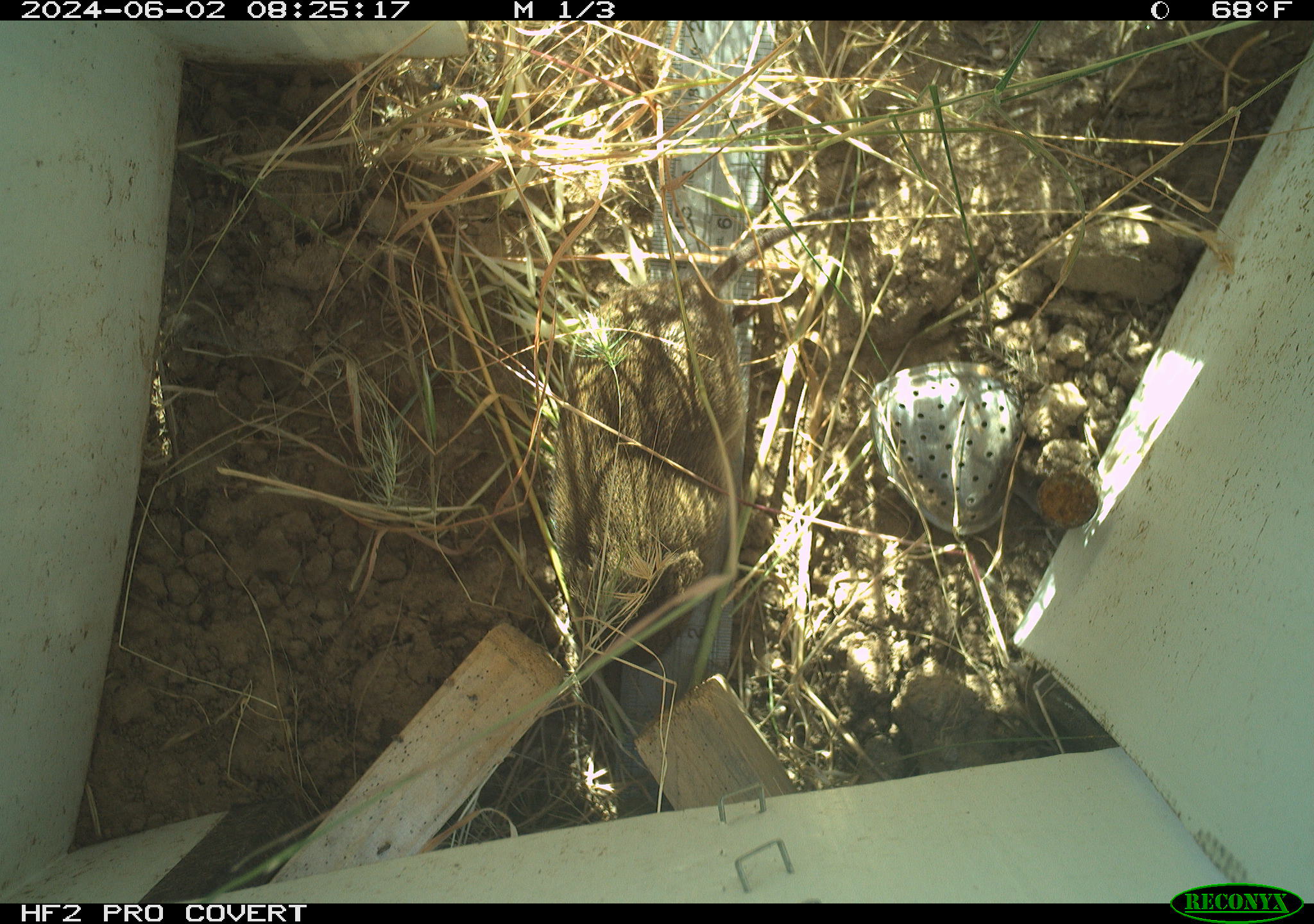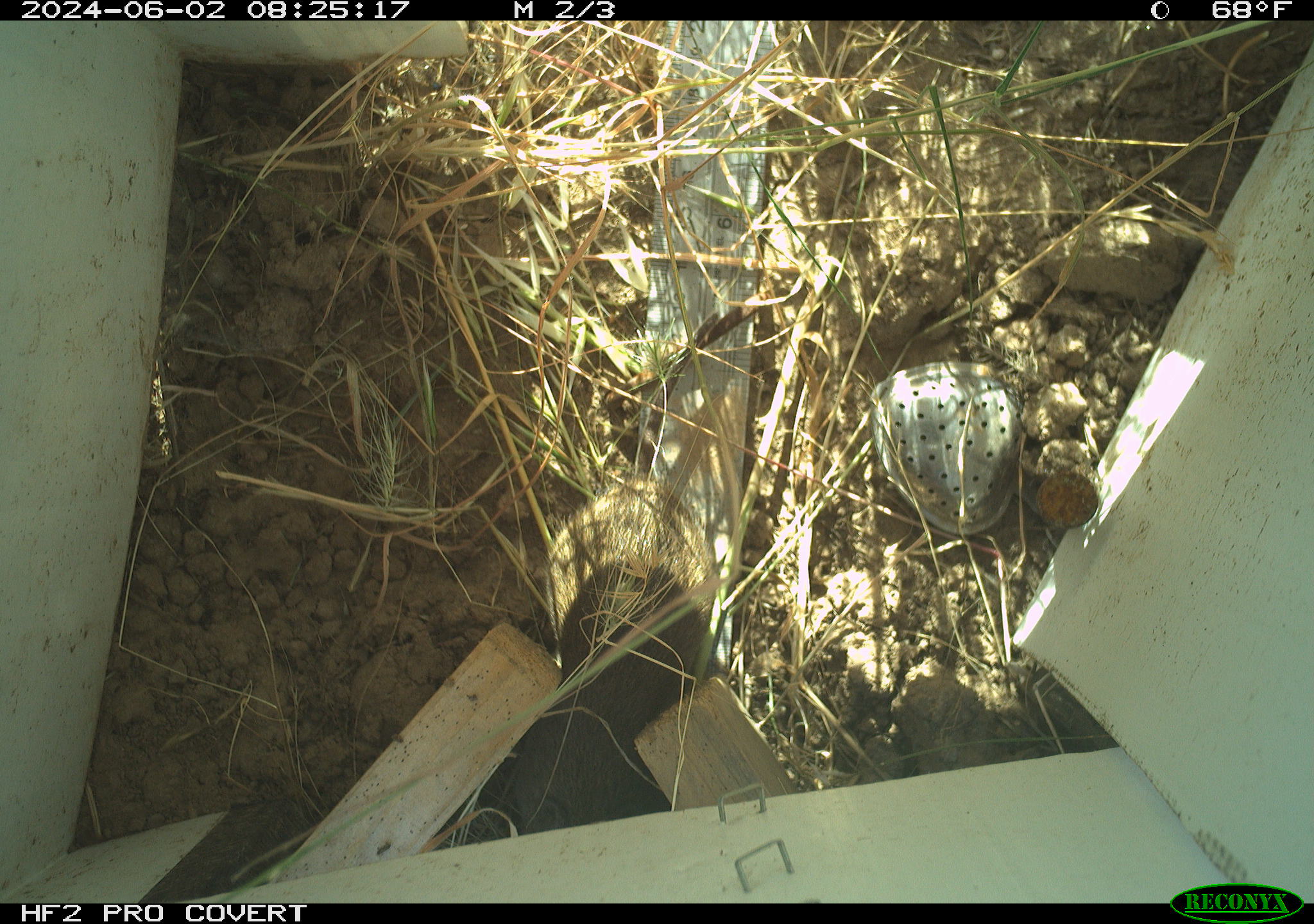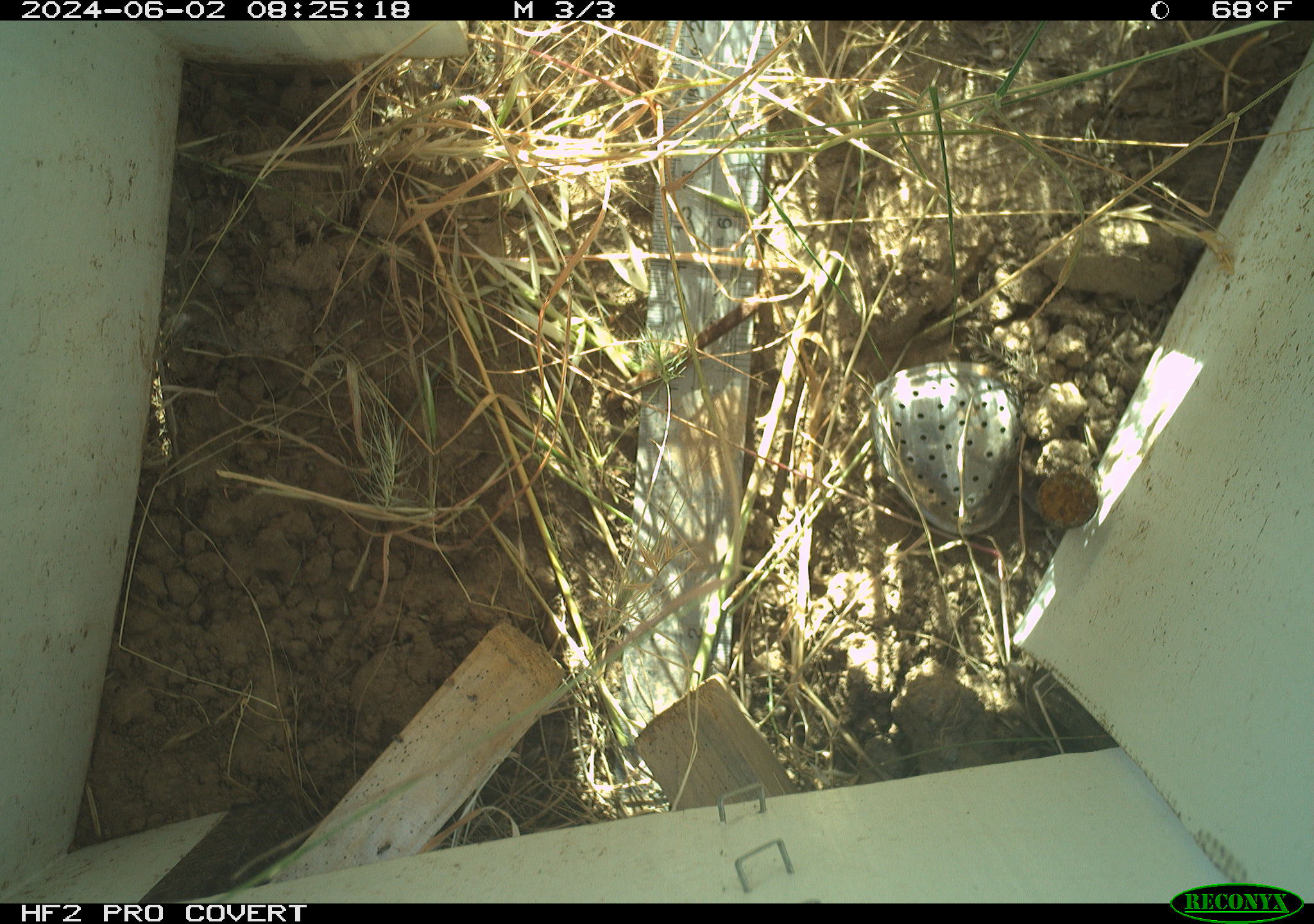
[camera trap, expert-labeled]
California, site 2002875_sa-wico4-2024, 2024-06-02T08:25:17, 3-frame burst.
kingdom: Animalia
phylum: Chordata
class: Mammalia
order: Rodentia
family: Cricetidae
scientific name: Arvicolinae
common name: voles, lemmings, and muskrats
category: arvicolinae subfamily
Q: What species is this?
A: Arvicolinae subfamily (voles, lemmings, and muskrats) (Arvicolinae).